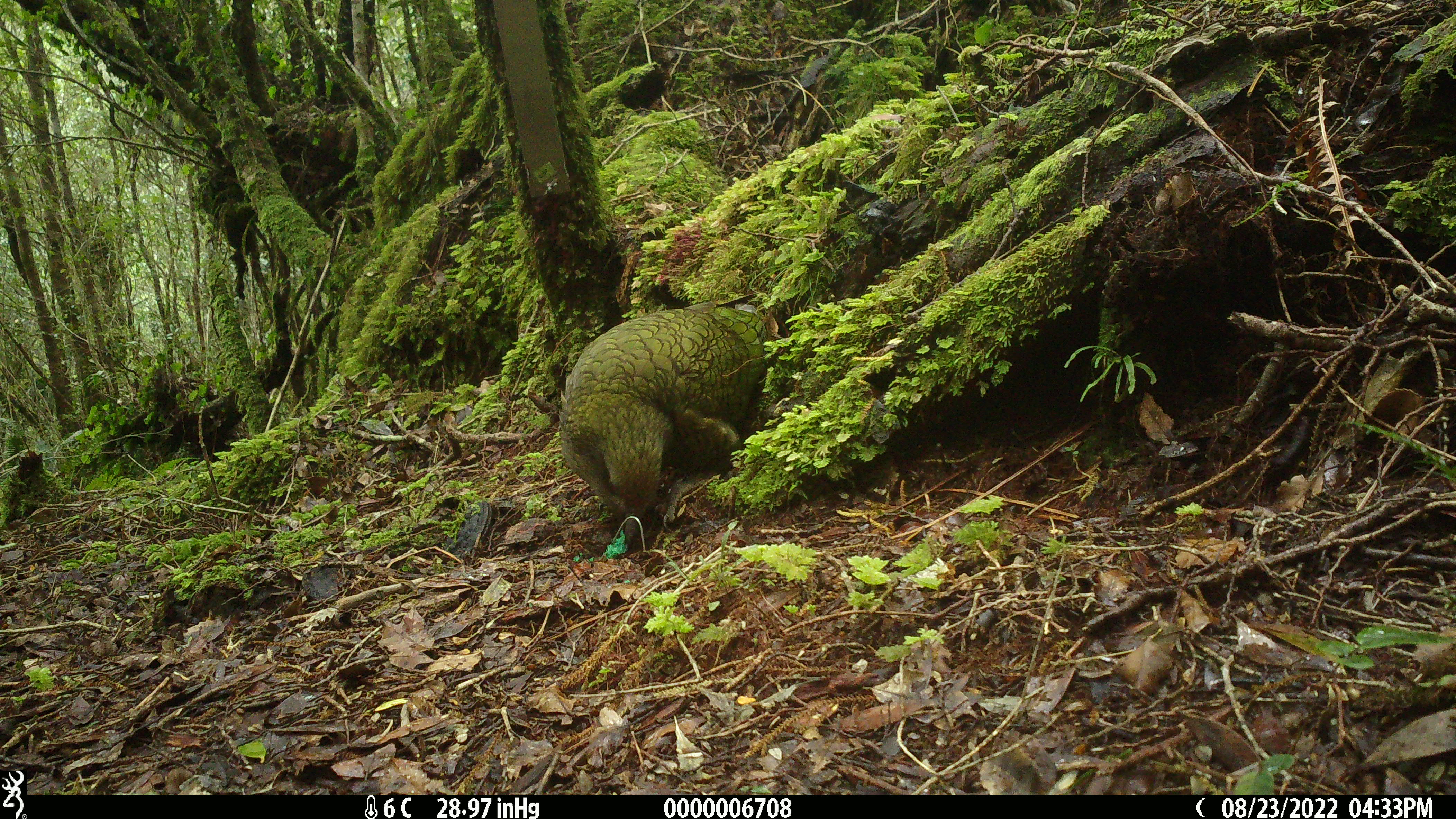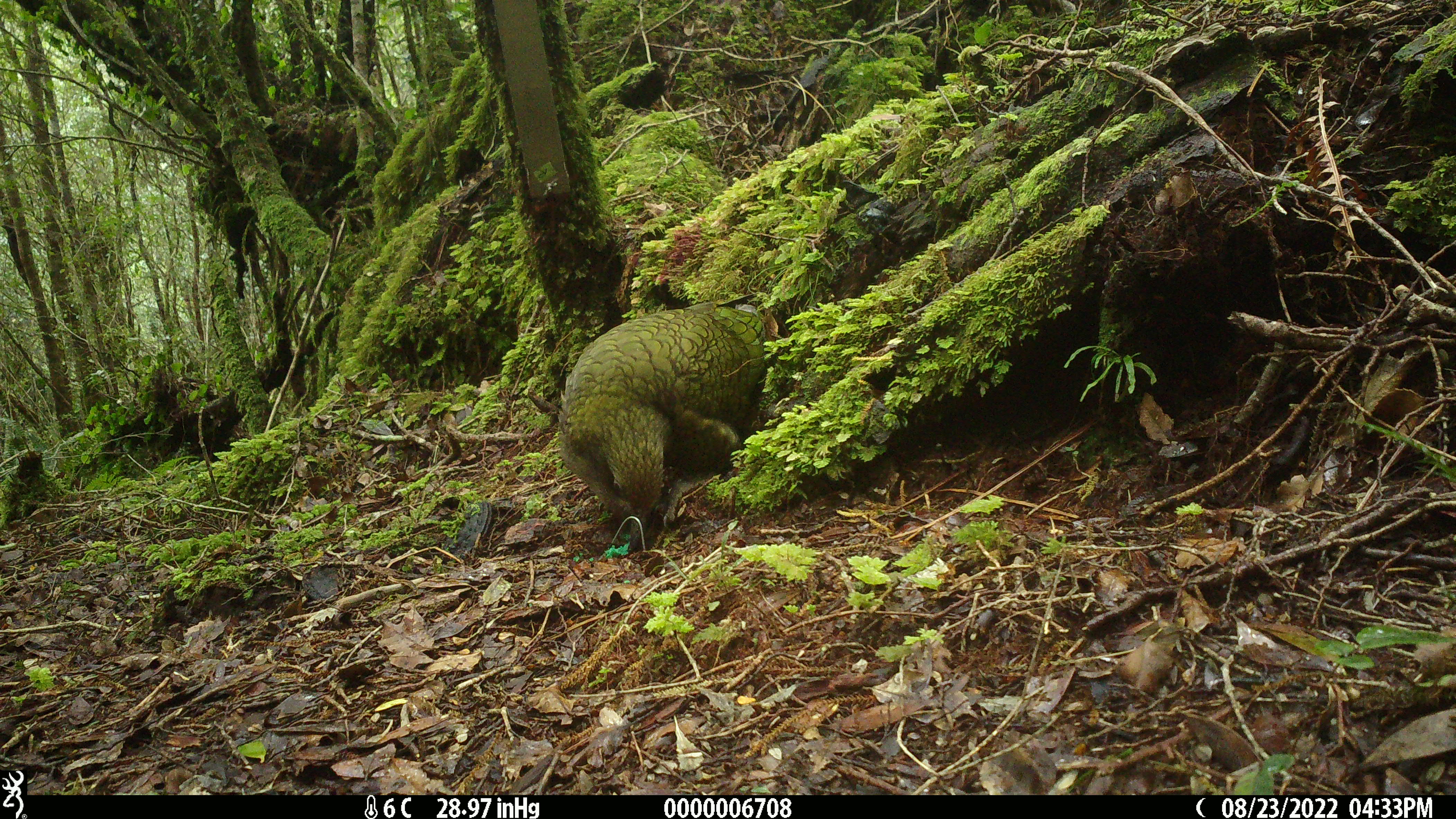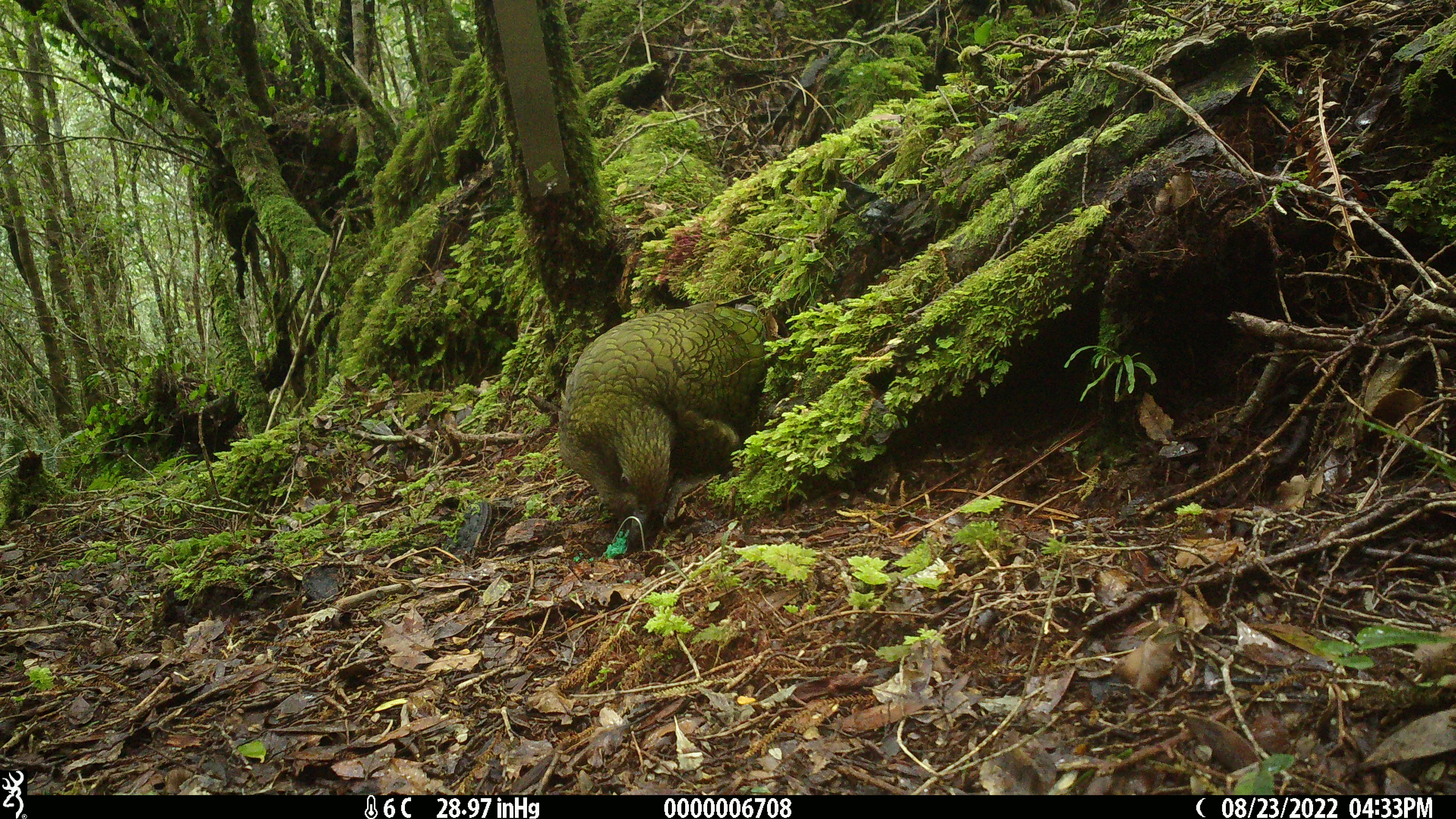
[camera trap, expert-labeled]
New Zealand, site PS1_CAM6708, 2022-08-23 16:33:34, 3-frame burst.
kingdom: Animalia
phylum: Chordata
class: Aves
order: Psittaciformes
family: Strigopidae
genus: Nestor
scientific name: Nestor notabilis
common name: kea